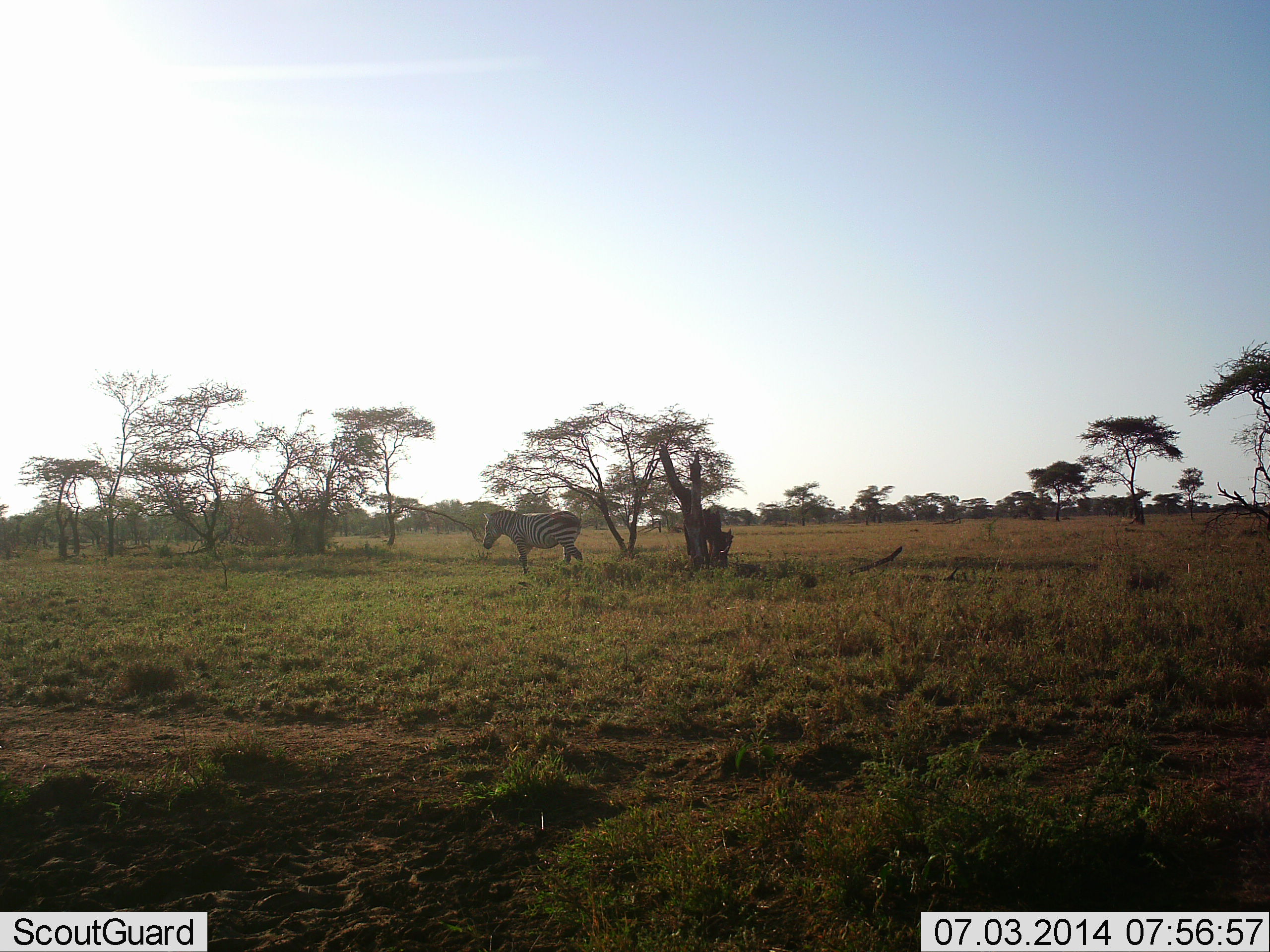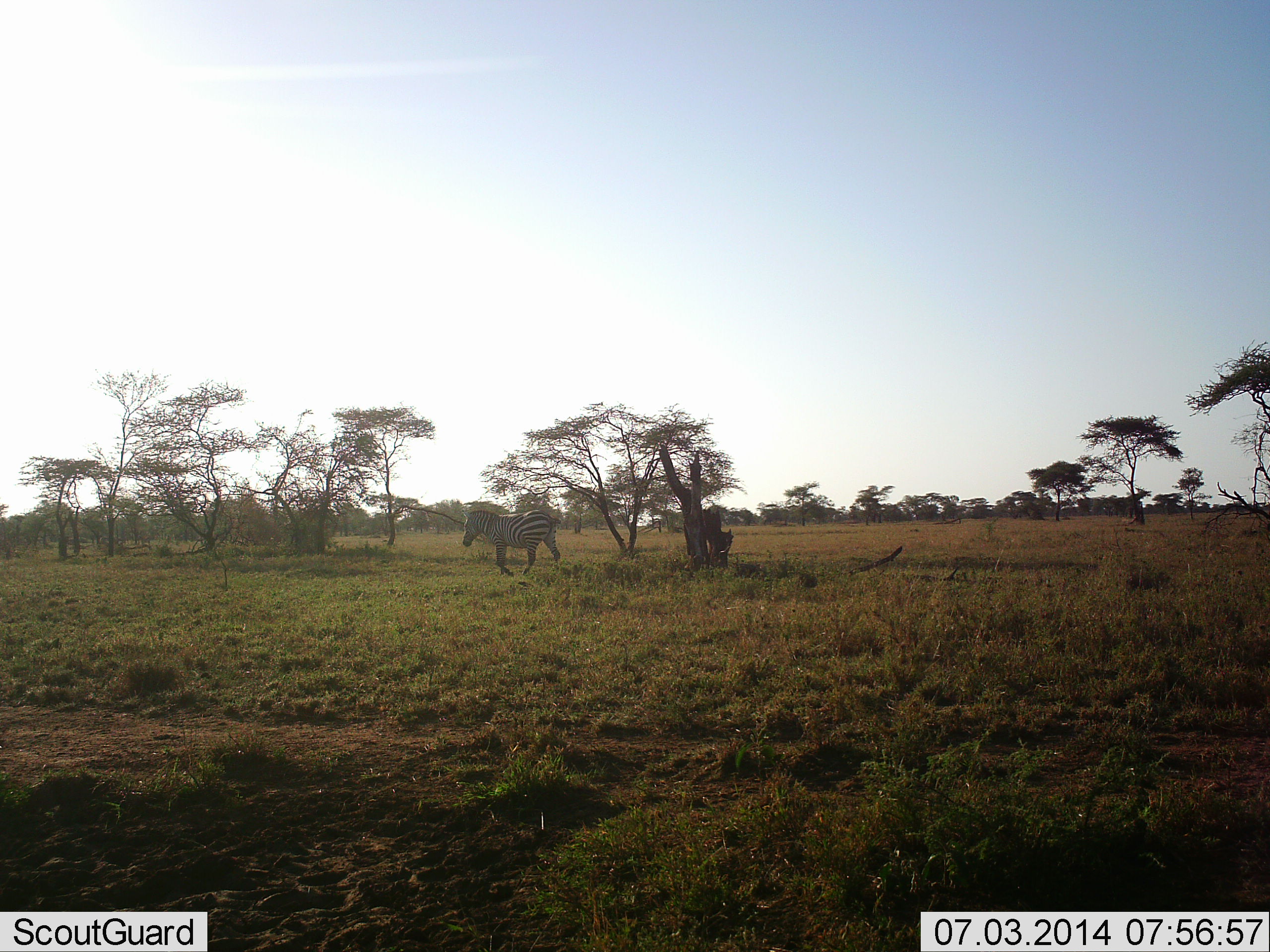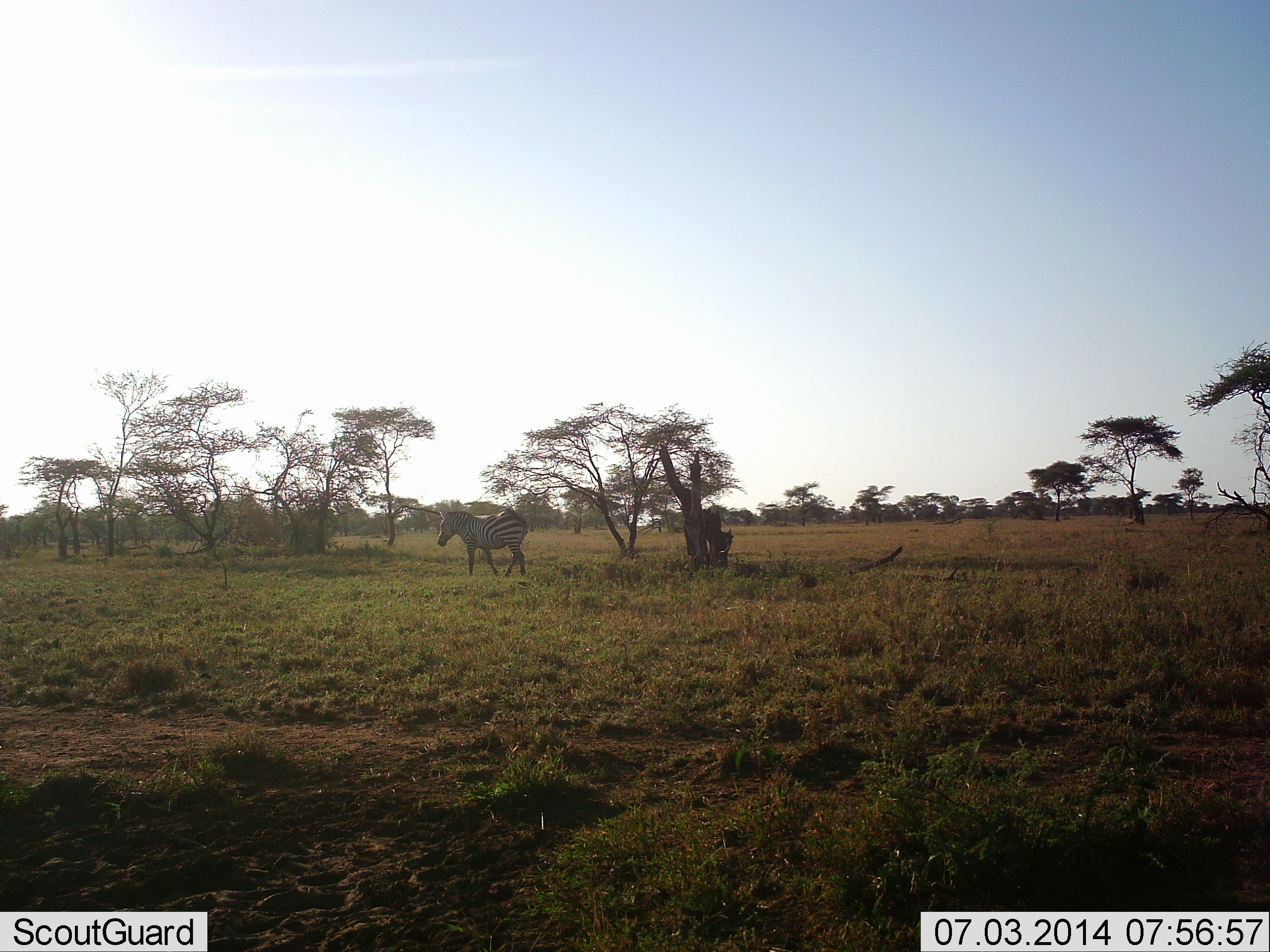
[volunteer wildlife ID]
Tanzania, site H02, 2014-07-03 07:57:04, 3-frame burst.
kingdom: Animalia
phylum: Chordata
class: Mammalia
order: Perissodactyla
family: Equidae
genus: Equus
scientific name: Equus quagga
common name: plains zebra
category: zebra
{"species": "zebra (plains zebra) (Equus quagga)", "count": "1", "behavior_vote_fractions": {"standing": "10%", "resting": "0%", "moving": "90%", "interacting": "0%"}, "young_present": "0%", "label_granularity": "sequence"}